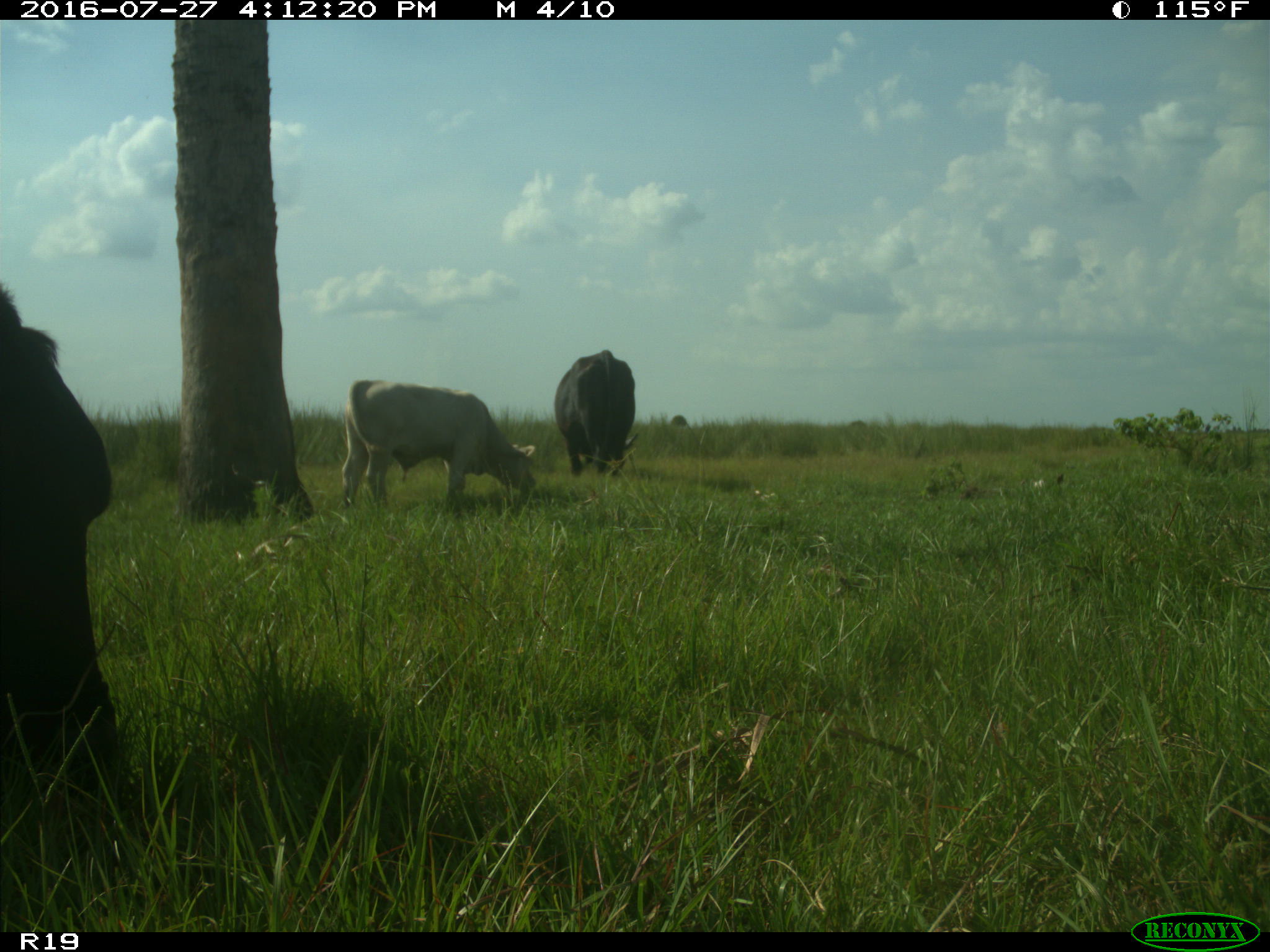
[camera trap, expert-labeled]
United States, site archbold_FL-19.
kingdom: Animalia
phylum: Chordata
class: Mammalia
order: Artiodactyla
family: Bovidae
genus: Bos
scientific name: Bos taurus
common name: domestic cow